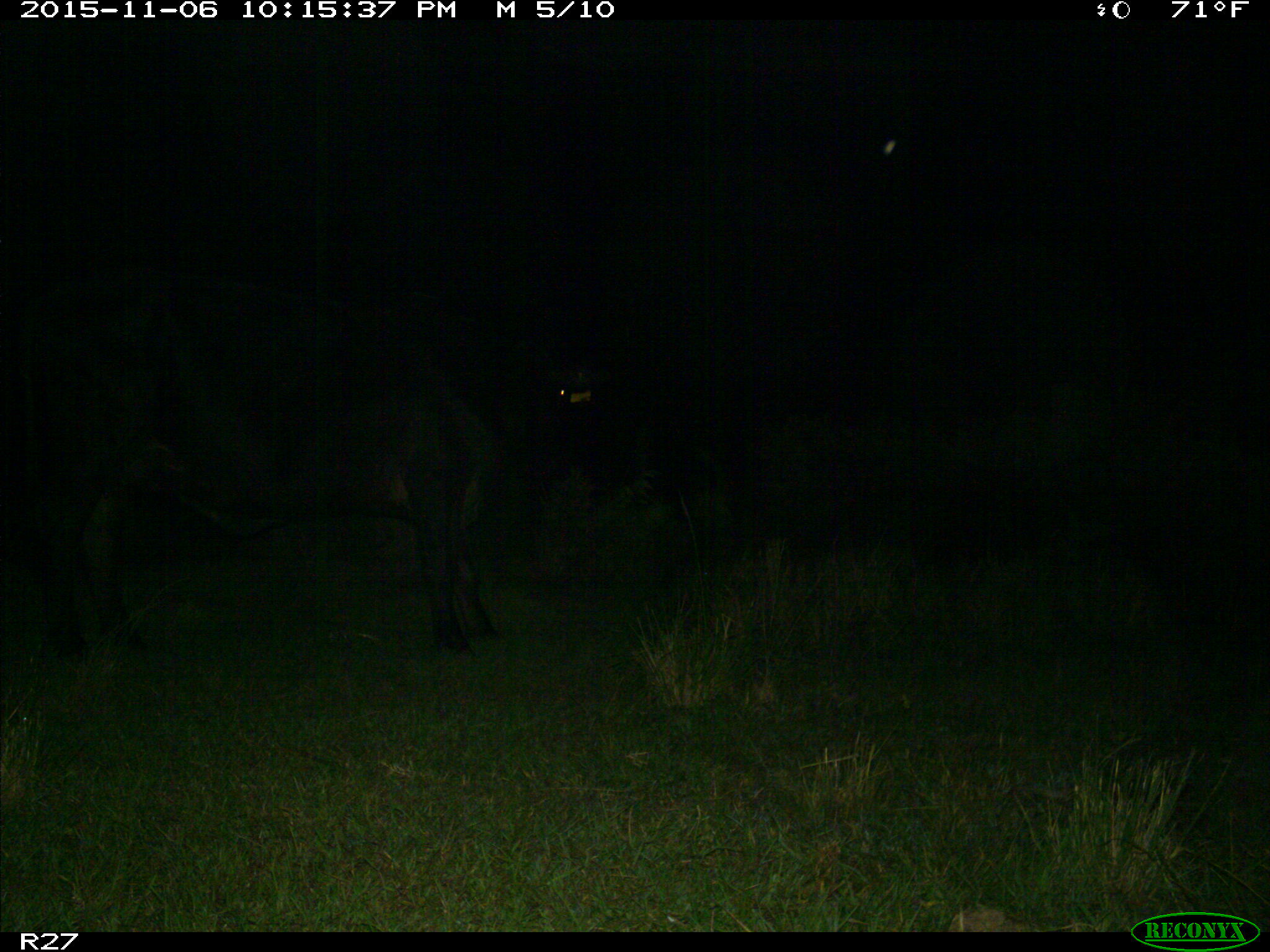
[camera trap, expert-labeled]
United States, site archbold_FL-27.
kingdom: Animalia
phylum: Chordata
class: Mammalia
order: Artiodactyla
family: Bovidae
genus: Bos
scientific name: Bos taurus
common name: domestic cow